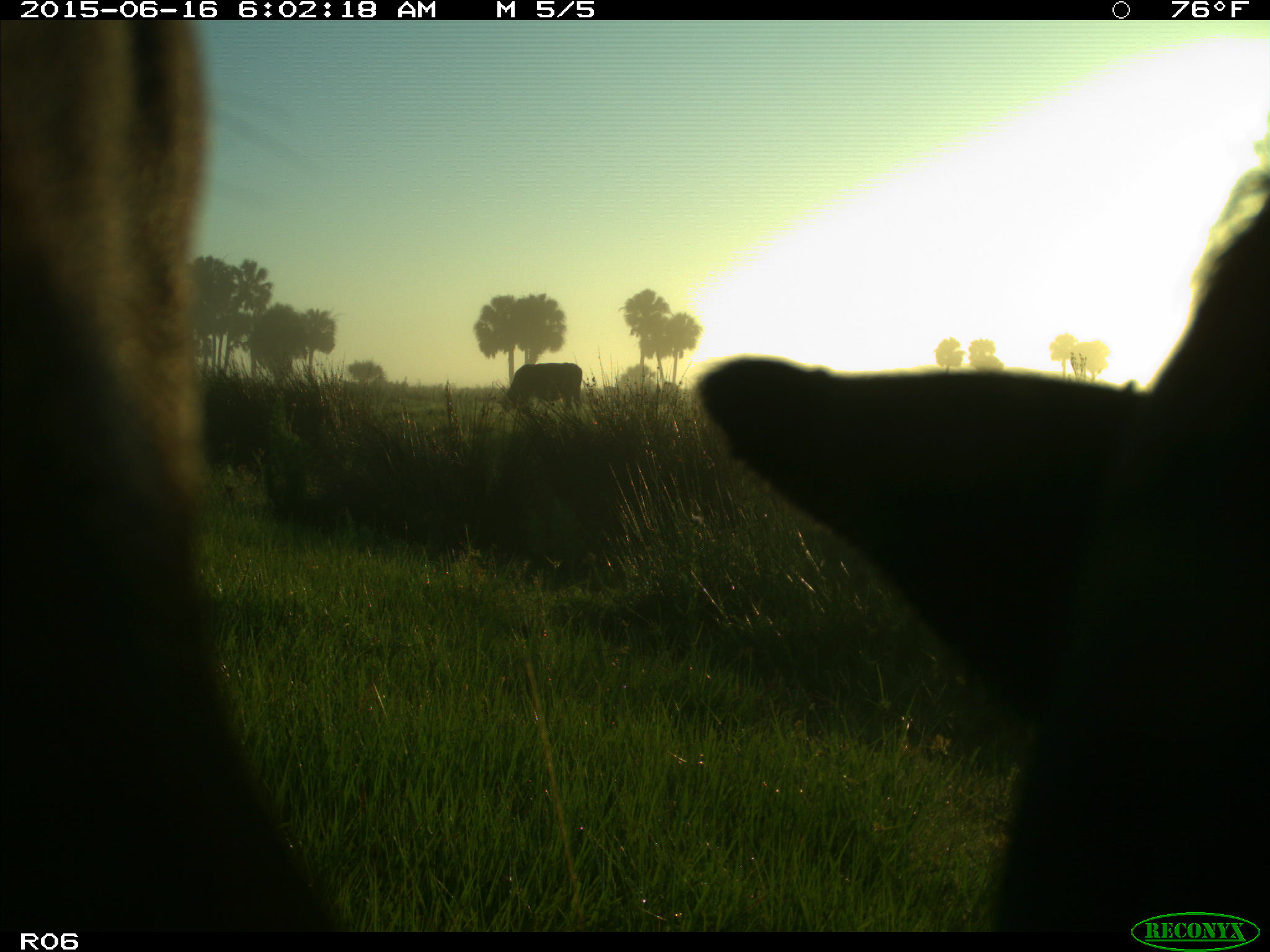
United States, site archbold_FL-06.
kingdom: Animalia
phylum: Chordata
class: Mammalia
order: Artiodactyla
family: Bovidae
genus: Bos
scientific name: Bos taurus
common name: domestic cow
Bos taurus (domestic cow).